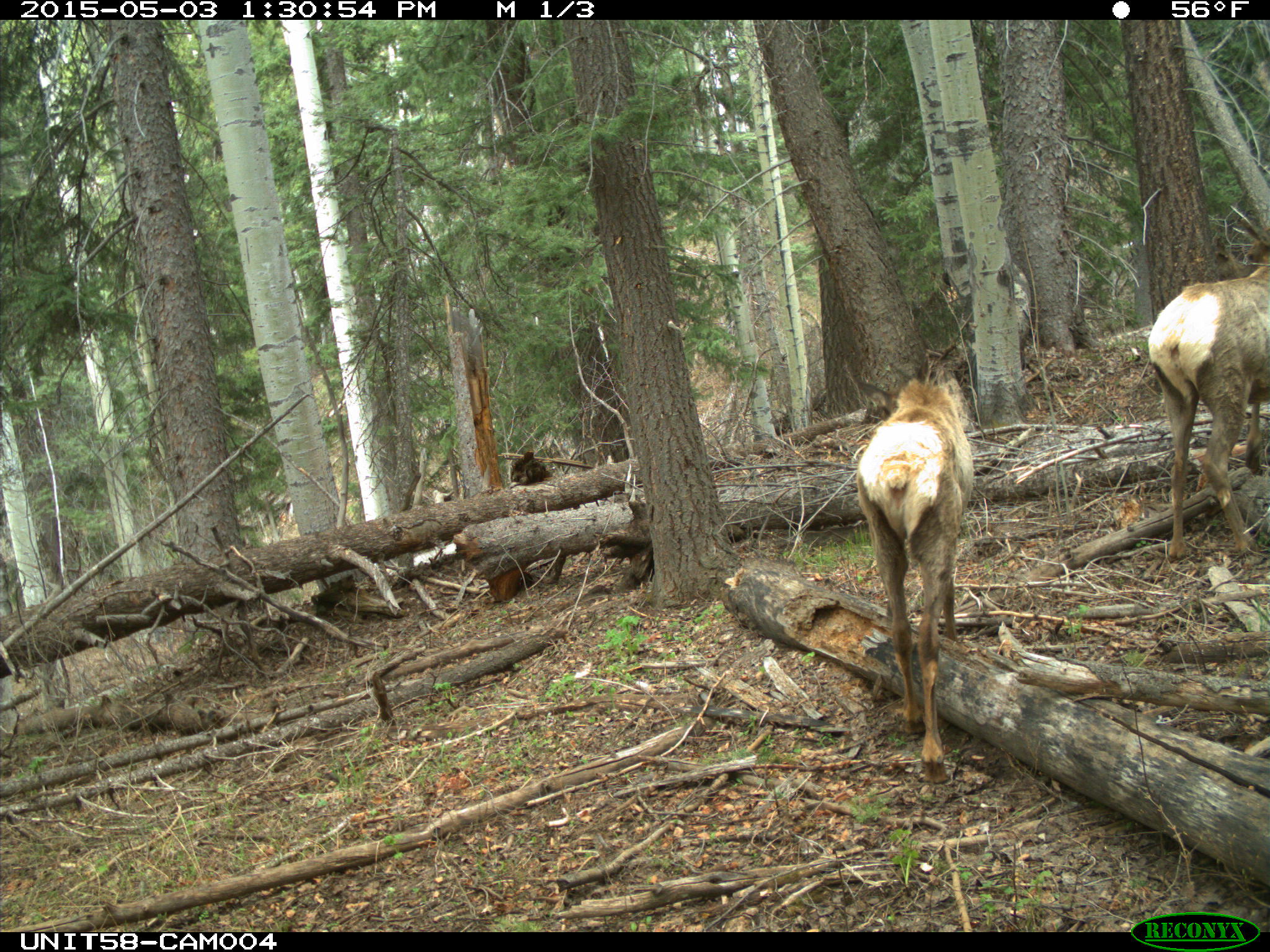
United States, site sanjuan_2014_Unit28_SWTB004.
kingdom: Animalia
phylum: Chordata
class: Mammalia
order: Artiodactyla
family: Cervidae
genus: Cervus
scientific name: Cervus elaphus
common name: red deer